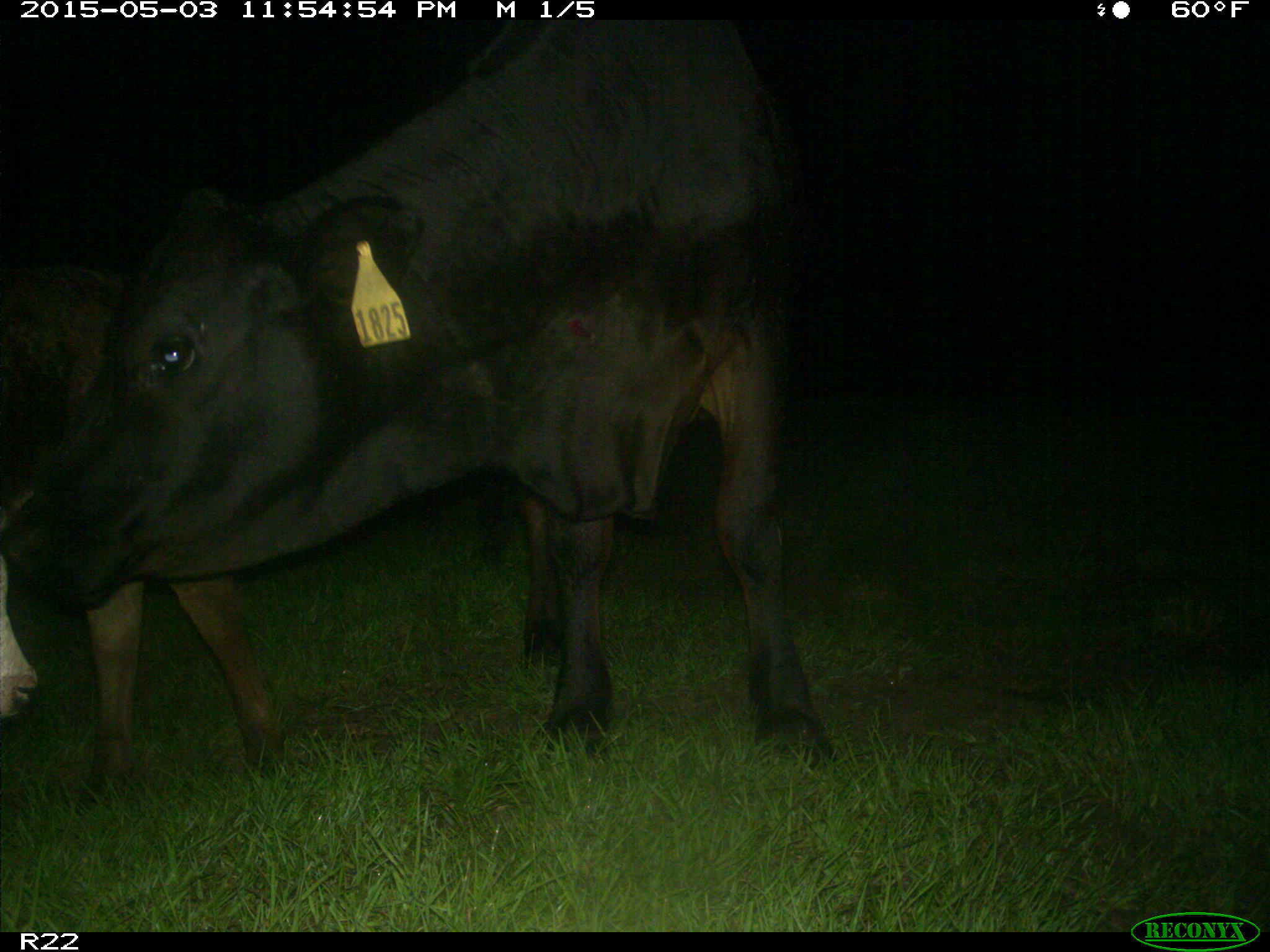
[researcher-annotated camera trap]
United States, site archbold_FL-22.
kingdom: Animalia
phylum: Chordata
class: Mammalia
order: Artiodactyla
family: Bovidae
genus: Bos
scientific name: Bos taurus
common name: domestic cow